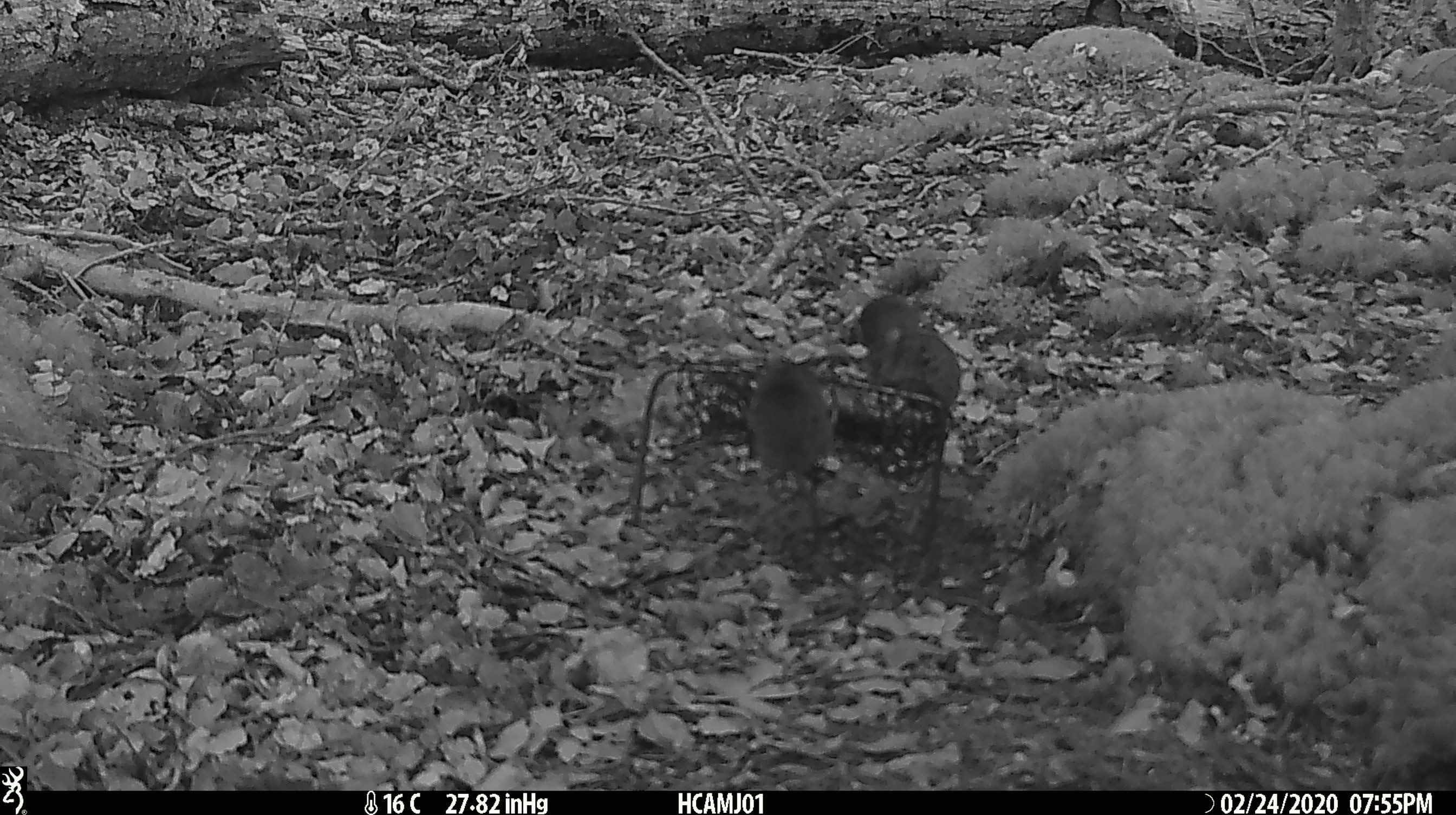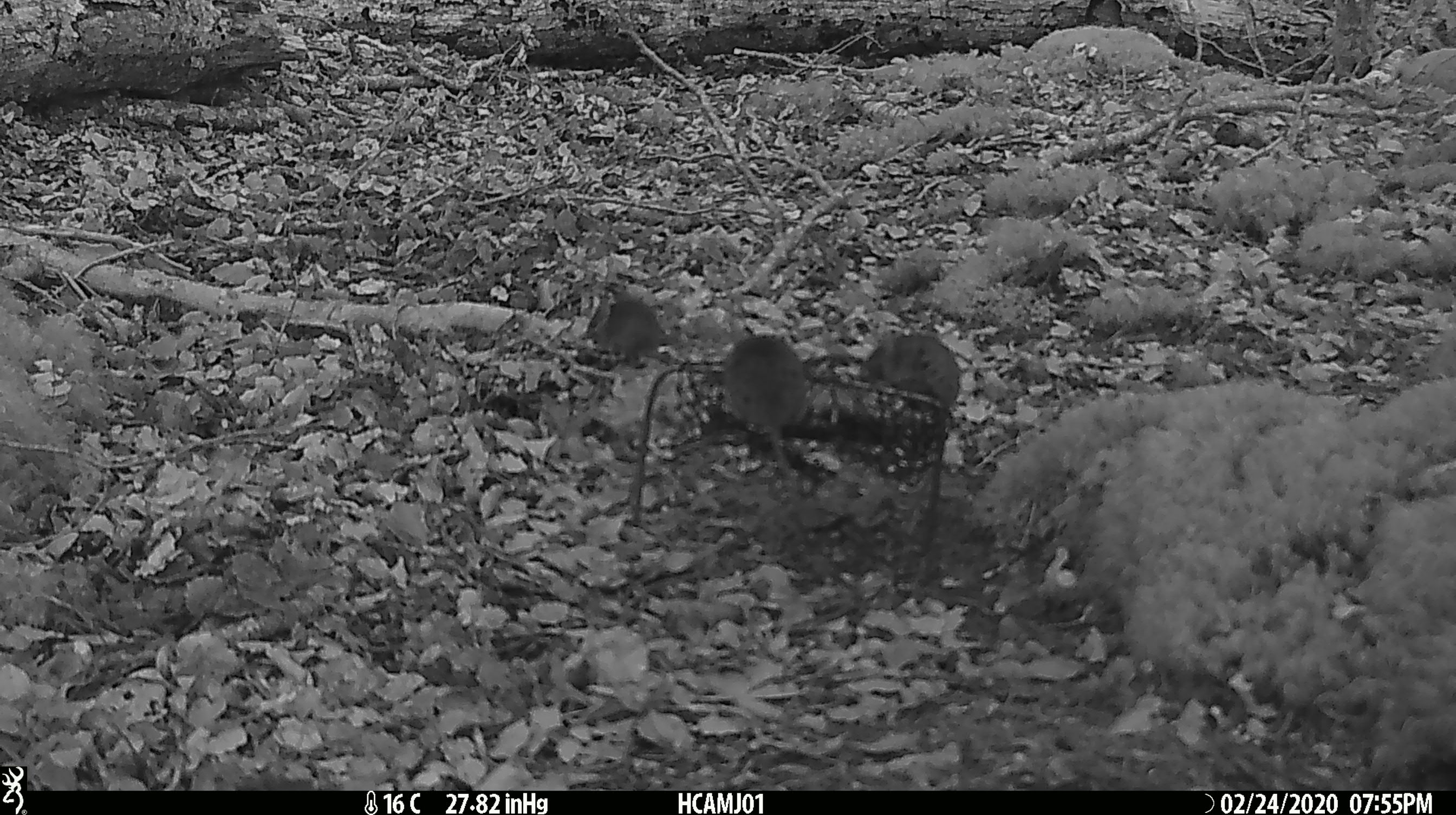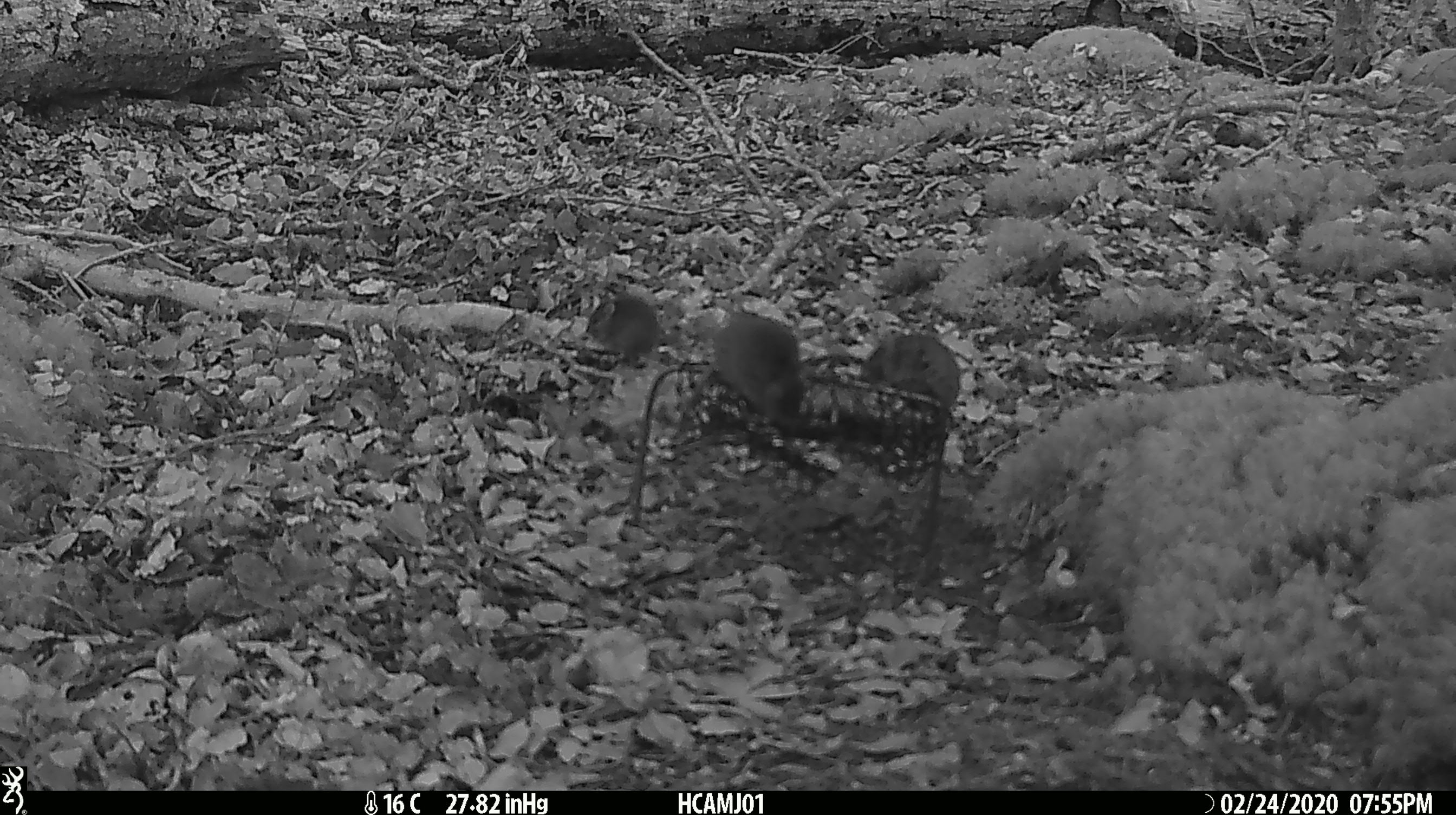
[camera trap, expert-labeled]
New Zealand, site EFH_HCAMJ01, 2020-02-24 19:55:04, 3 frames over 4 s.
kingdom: Animalia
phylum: Chordata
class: Mammalia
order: Rodentia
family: Muridae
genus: Mus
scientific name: Mus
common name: mouse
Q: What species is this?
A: Mouse (Mus).